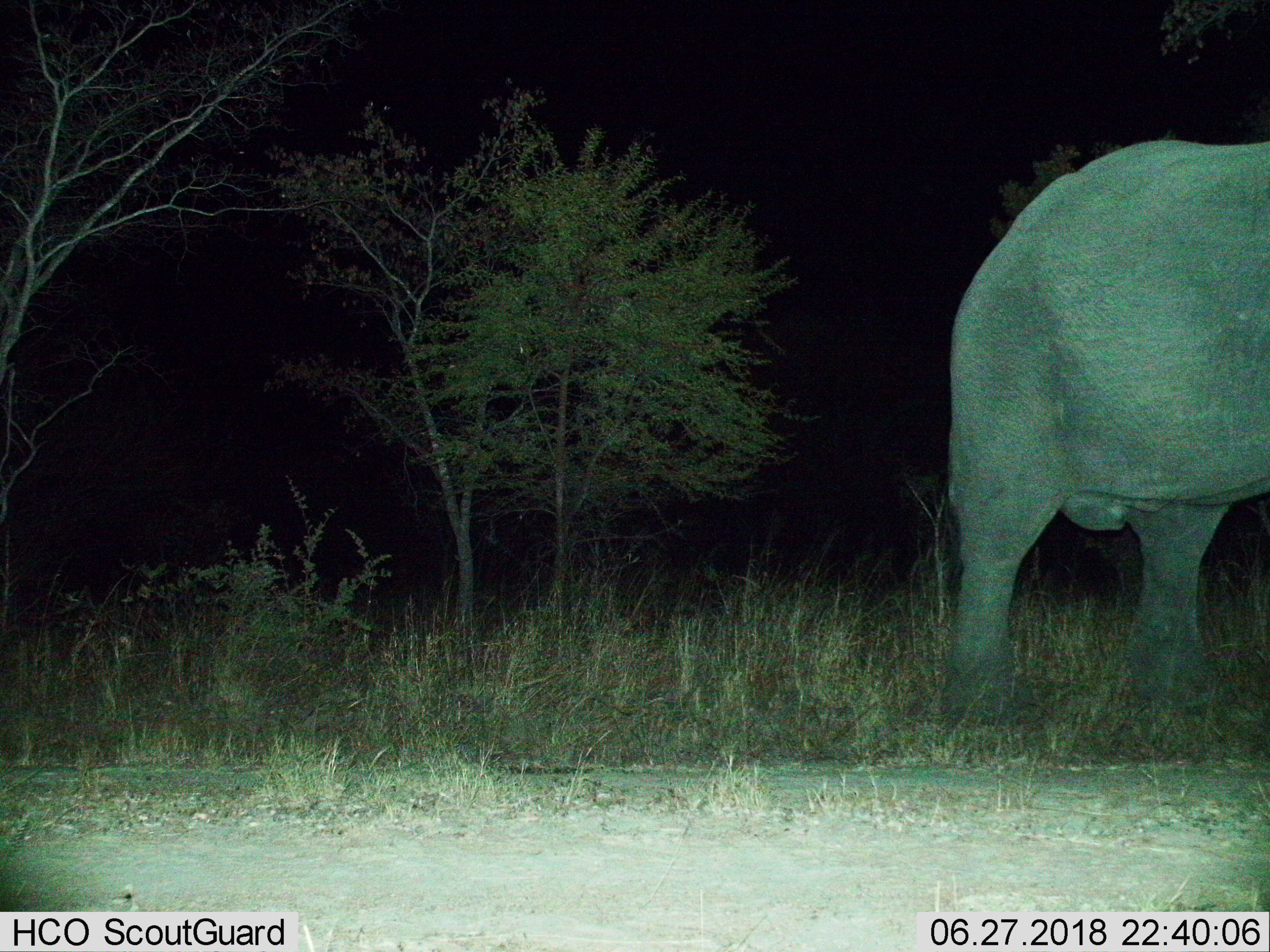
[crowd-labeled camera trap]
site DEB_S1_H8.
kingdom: Animalia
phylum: Chordata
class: Mammalia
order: Proboscidea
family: Elephantidae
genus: Loxodonta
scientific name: Loxodonta africana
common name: african bush elephant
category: elephant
Elephant (african bush elephant) (Loxodonta africana), count 1. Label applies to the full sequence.